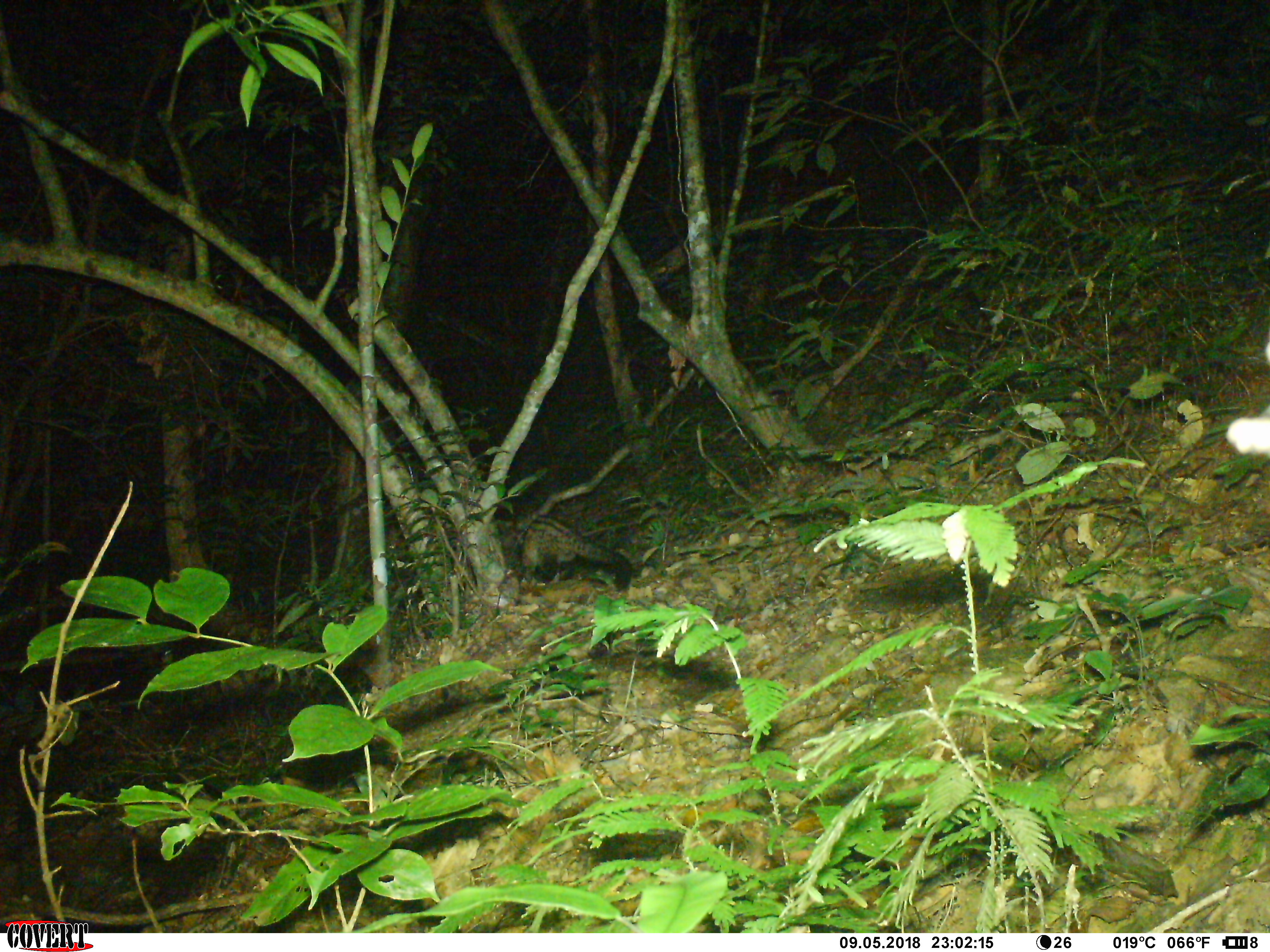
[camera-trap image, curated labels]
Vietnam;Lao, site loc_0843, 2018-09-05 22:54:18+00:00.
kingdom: Animalia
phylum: Chordata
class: Mammalia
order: Carnivora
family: Viverridae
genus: Paradoxurus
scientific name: Paradoxurus hermaphroditus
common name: common palm civet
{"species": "common palm civet (Paradoxurus hermaphroditus)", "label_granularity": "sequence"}